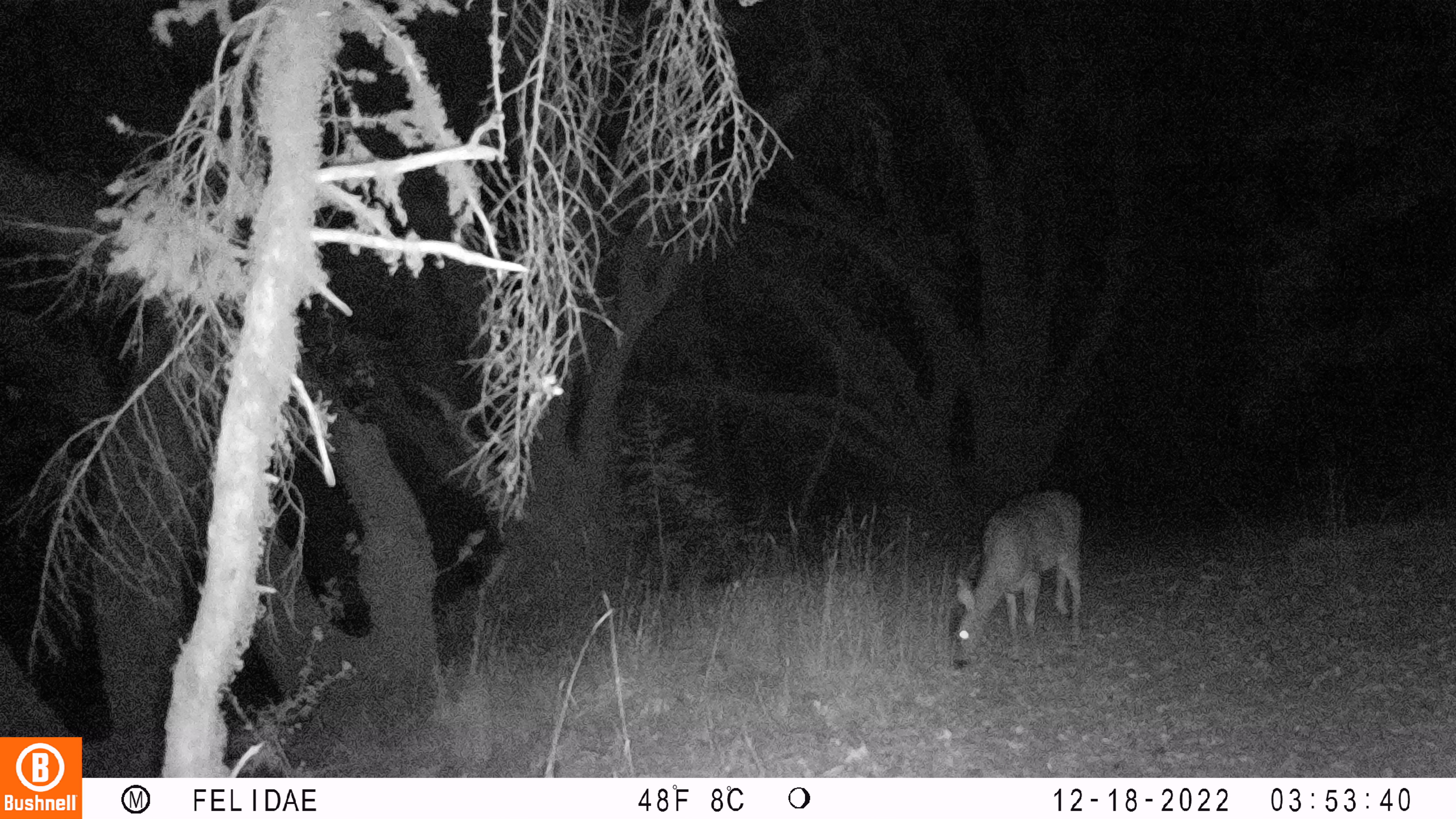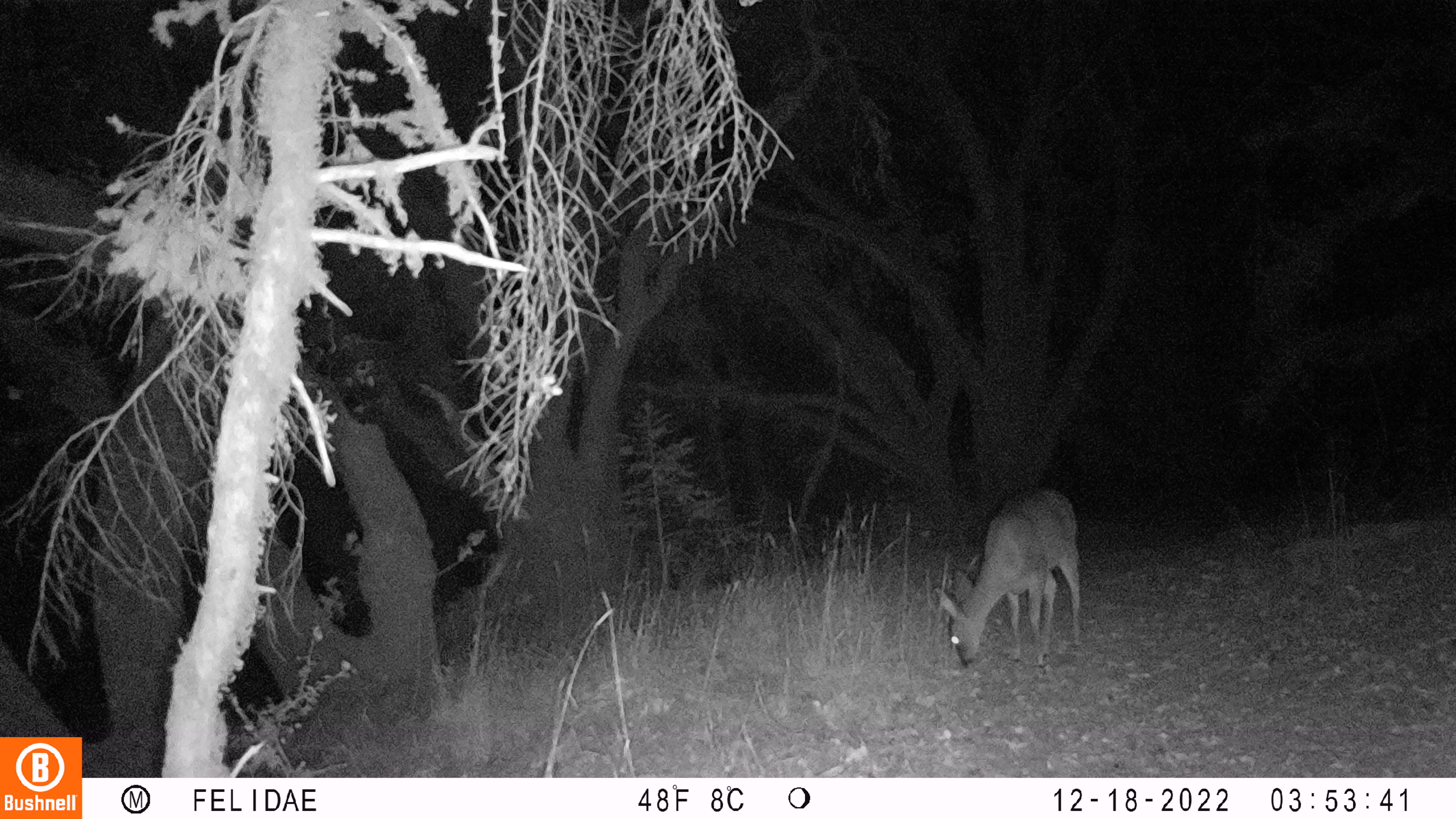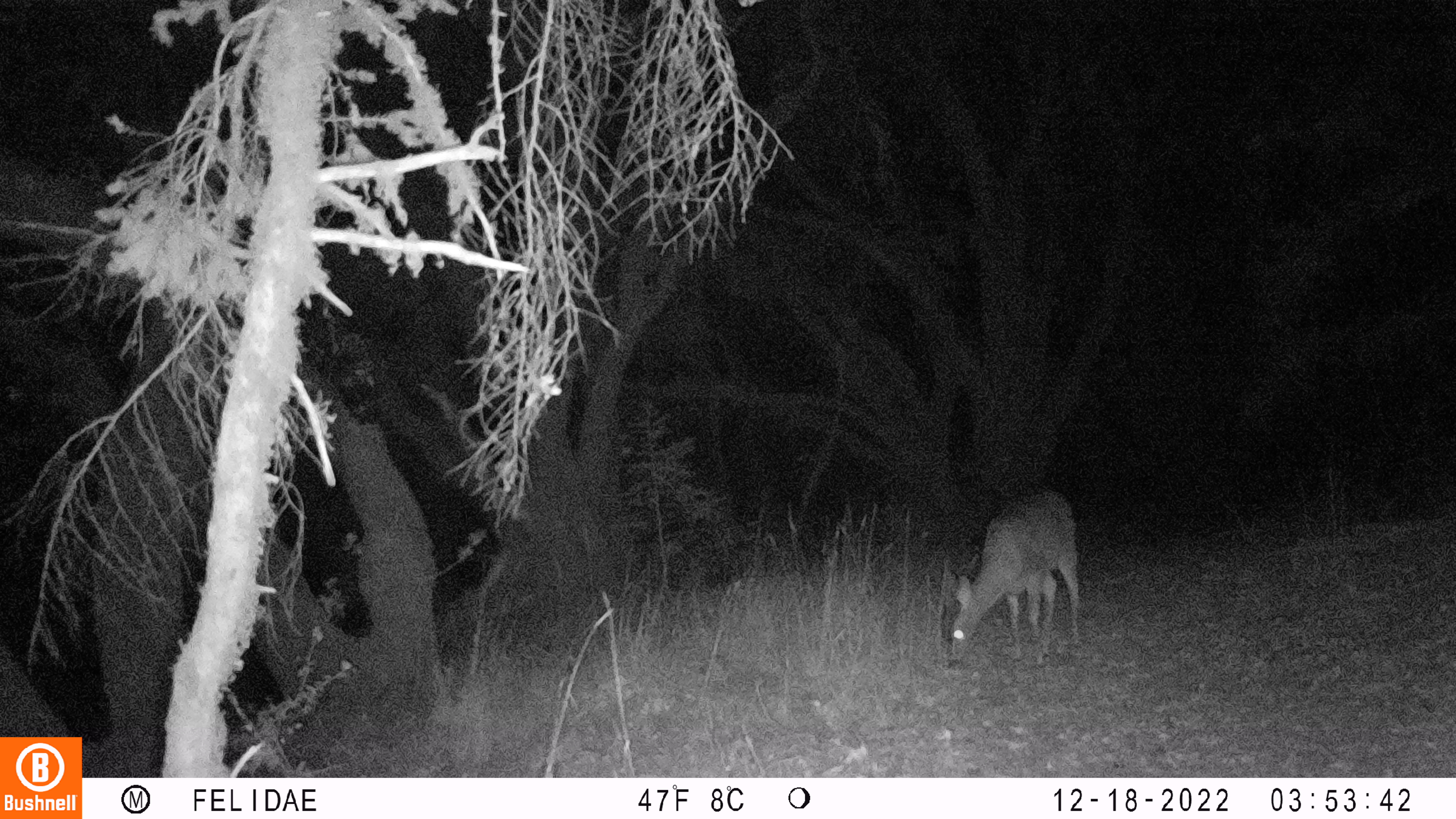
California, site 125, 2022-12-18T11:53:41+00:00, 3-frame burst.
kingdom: Animalia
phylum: Chordata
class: Mammalia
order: Artiodactyla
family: Cervidae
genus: Odocoileus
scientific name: Odocoileus hemionus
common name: mule deer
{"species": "mule deer (Odocoileus hemionus)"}